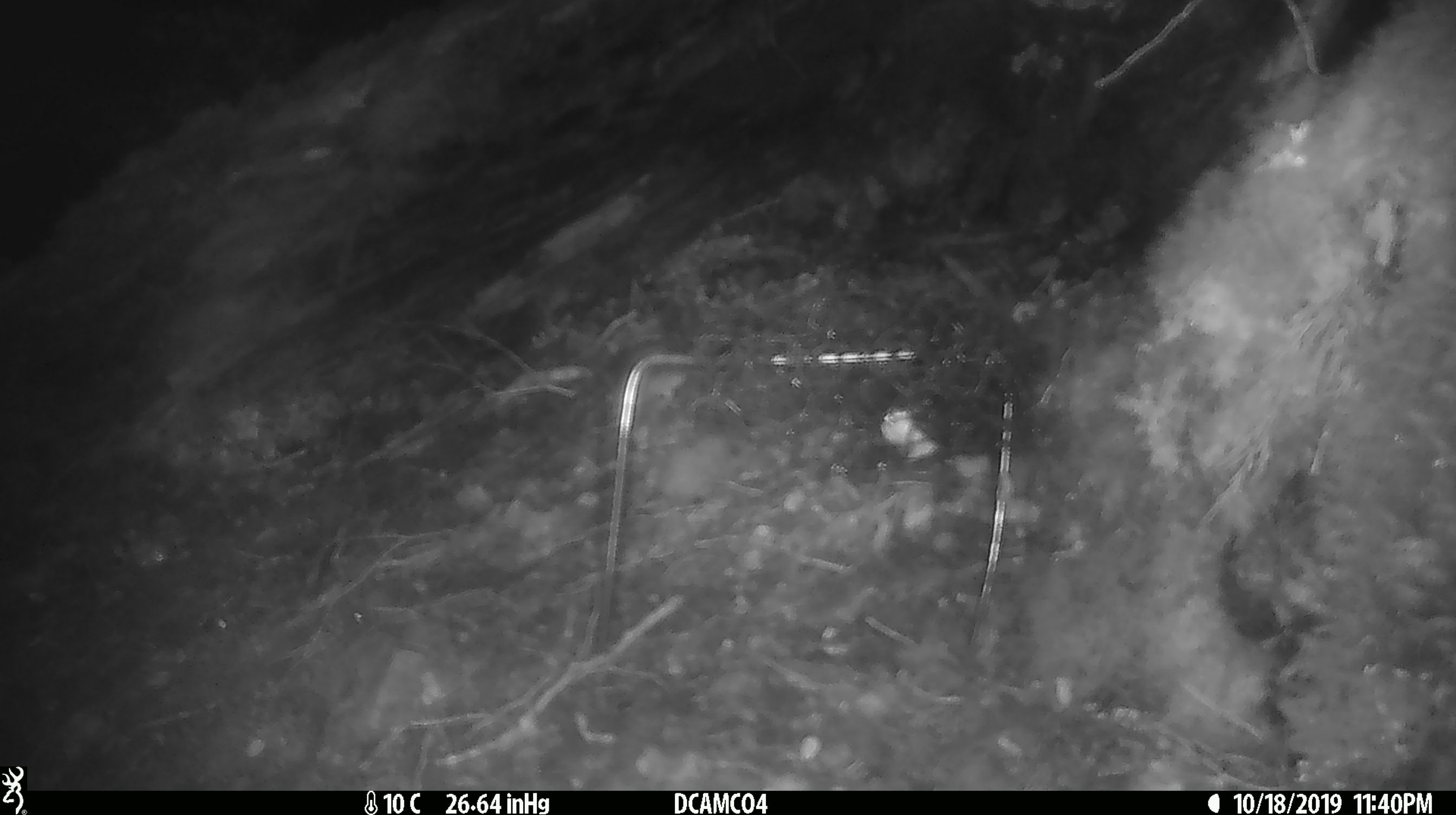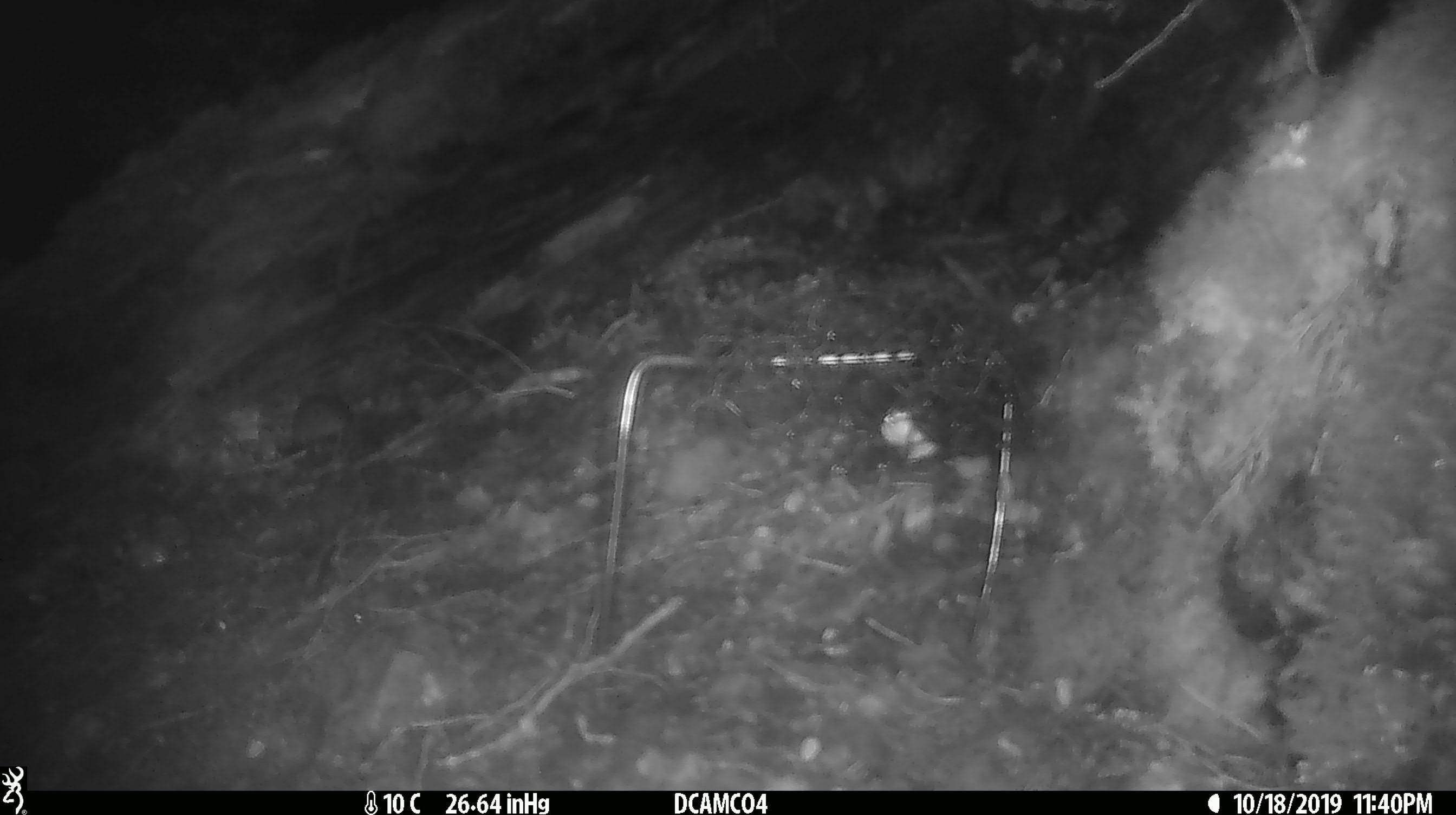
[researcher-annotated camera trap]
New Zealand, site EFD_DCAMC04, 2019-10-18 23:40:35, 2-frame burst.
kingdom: Animalia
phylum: Chordata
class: Mammalia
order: Rodentia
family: Muridae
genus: Mus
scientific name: Mus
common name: mouse